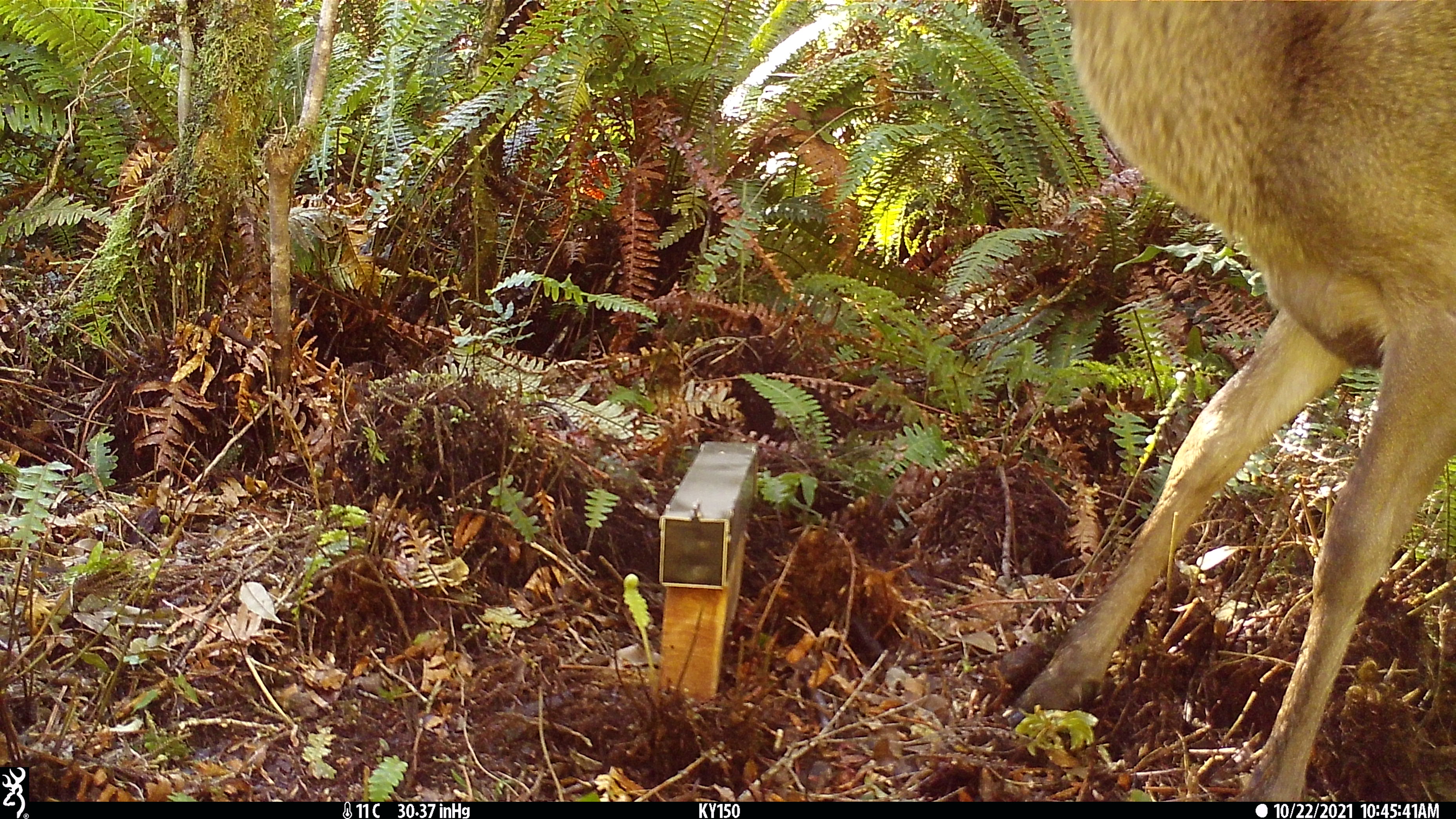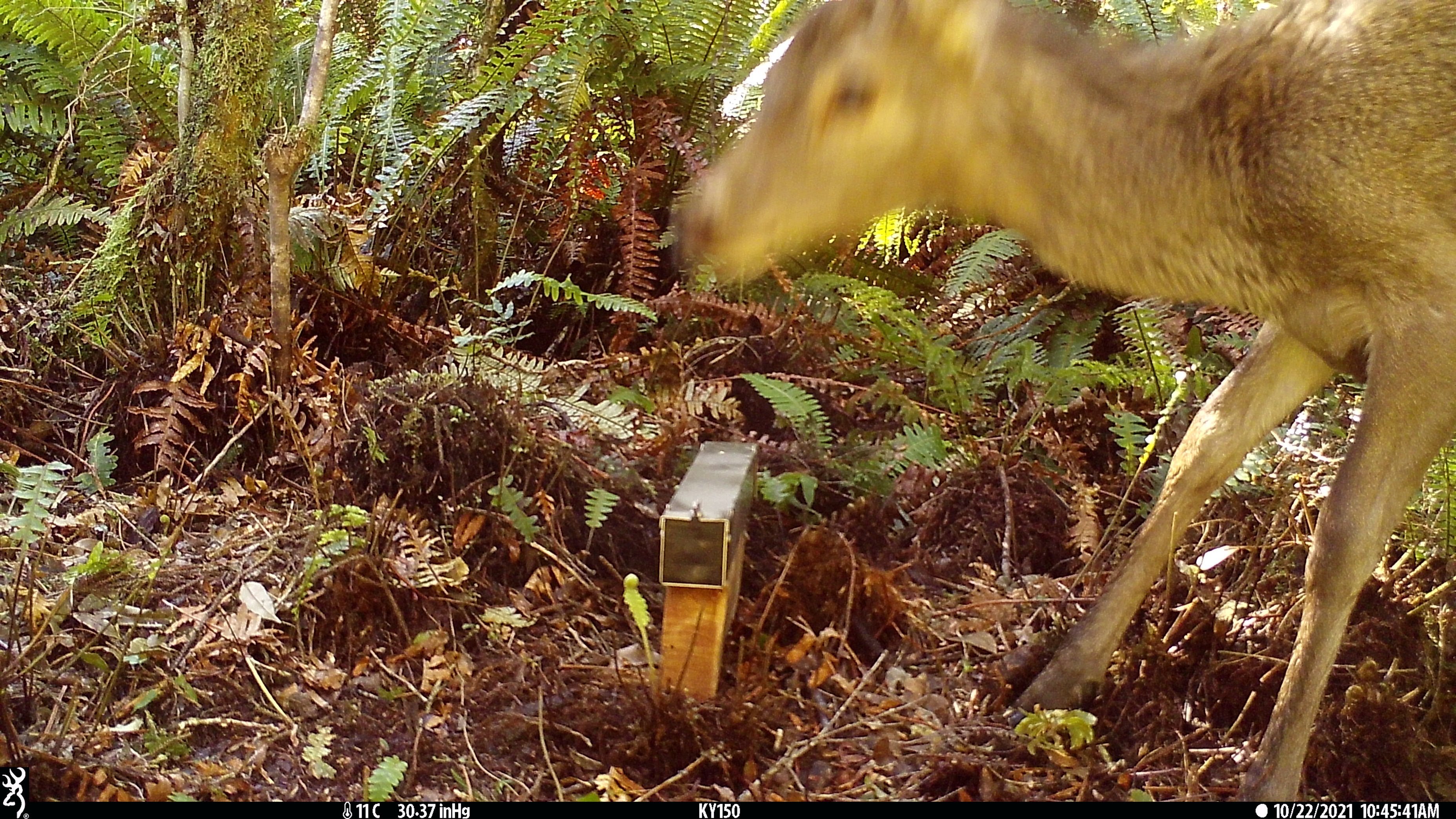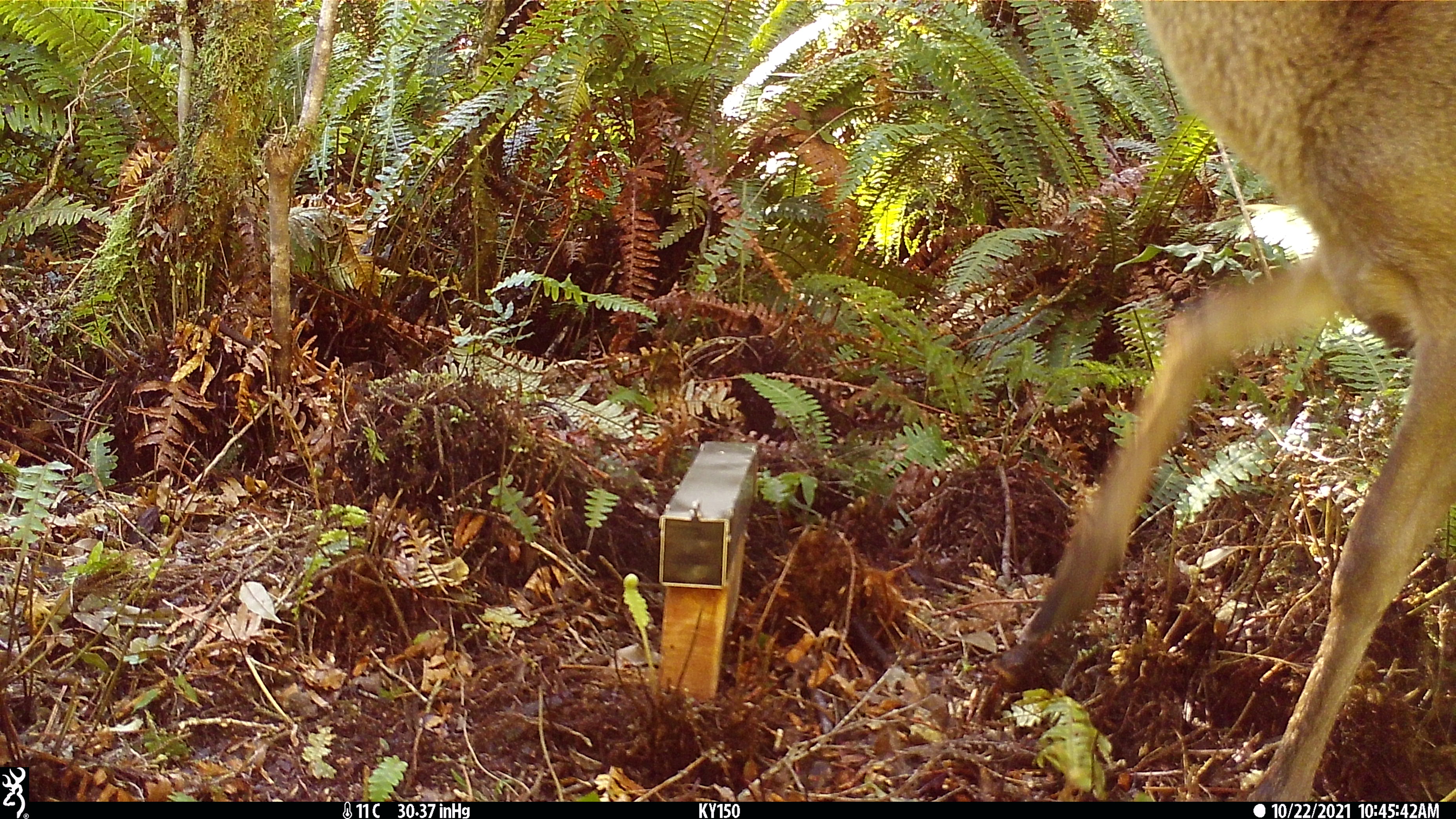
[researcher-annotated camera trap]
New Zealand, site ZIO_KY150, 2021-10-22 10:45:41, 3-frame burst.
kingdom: Animalia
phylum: Chordata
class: Mammalia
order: Artiodactyla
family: Cervidae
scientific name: Cervidae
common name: deer